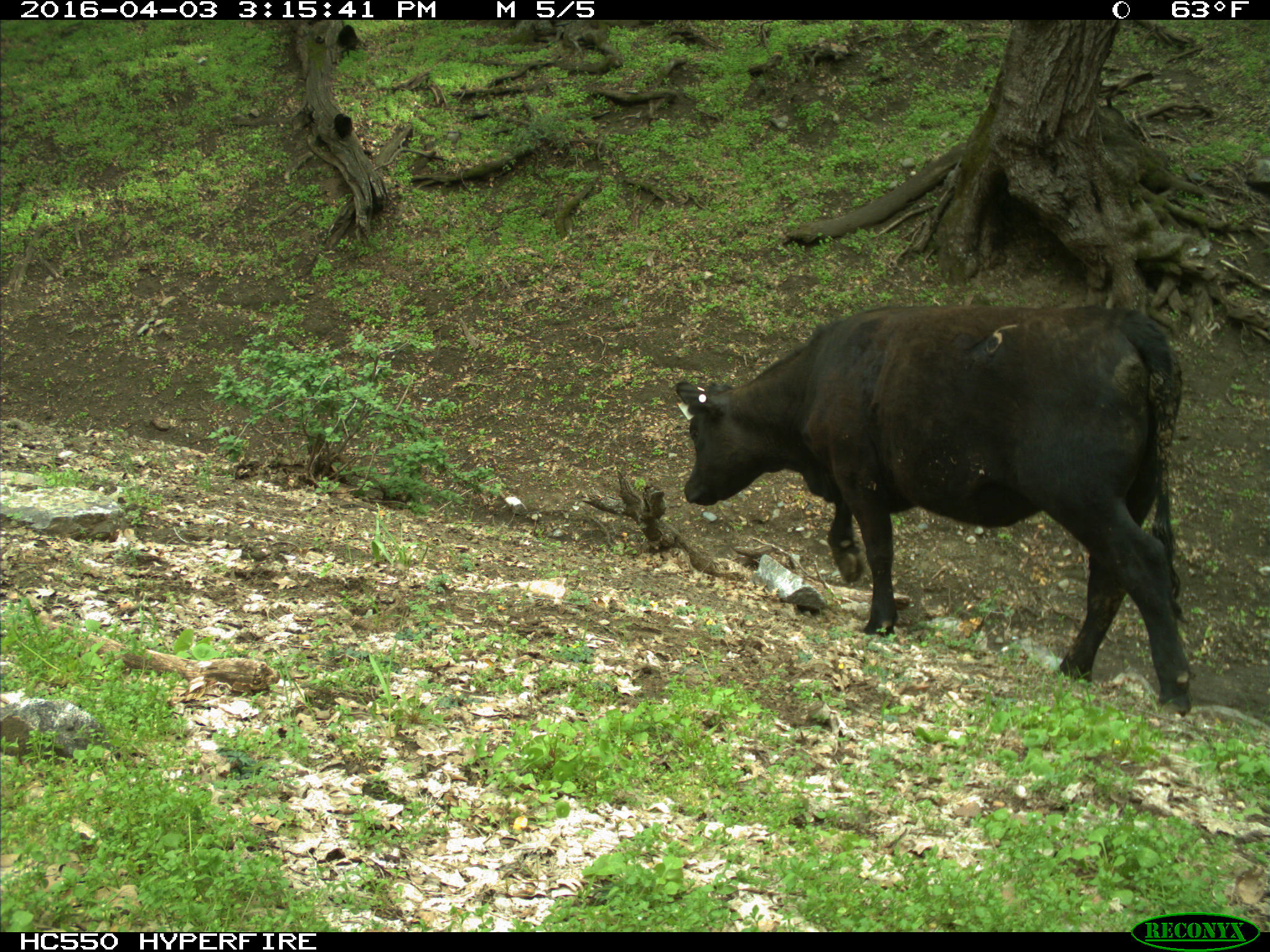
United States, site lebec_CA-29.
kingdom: Animalia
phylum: Chordata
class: Mammalia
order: Artiodactyla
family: Bovidae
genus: Bos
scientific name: Bos taurus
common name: domestic cow